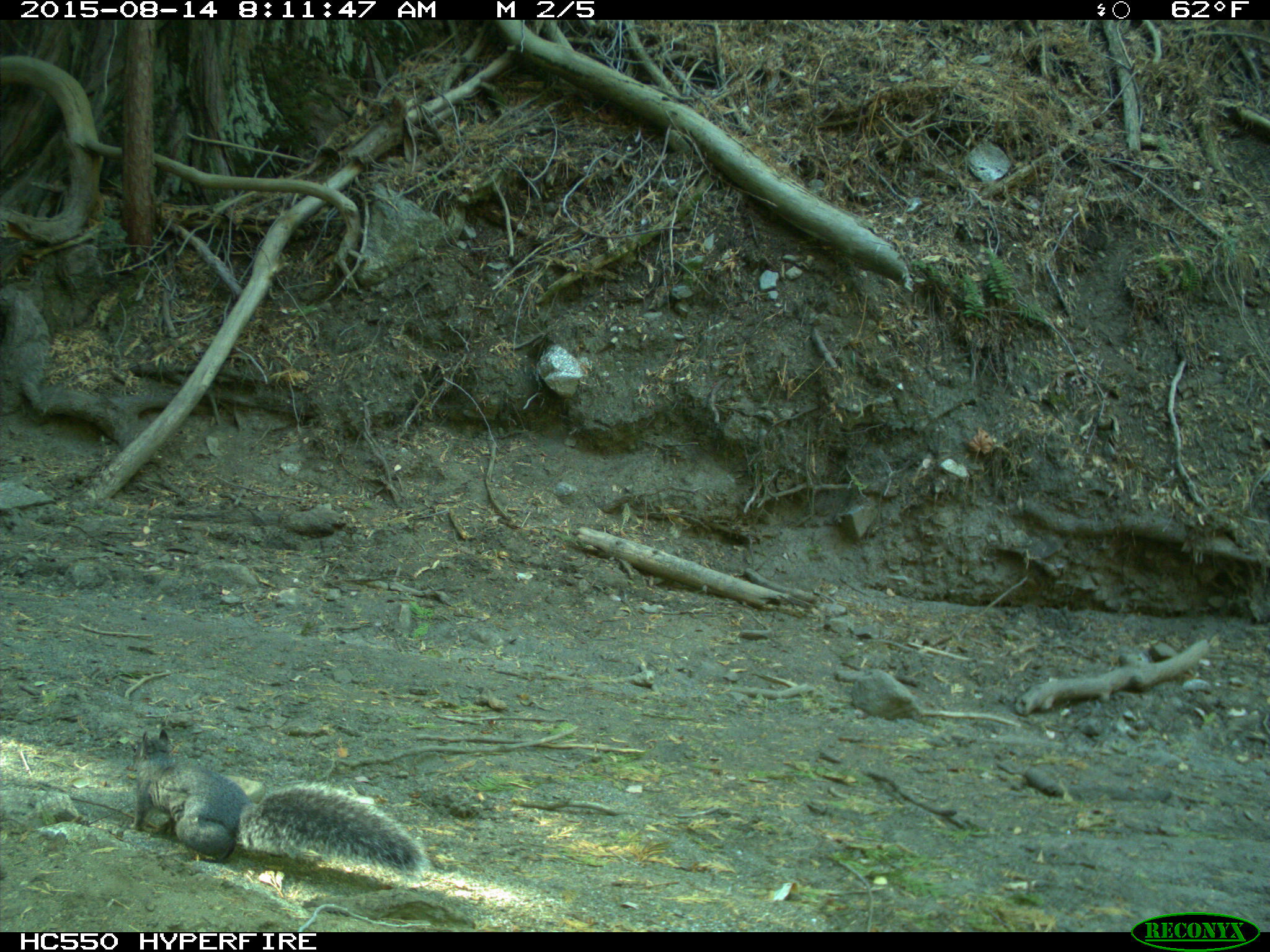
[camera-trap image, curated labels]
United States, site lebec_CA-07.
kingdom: Animalia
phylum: Chordata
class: Mammalia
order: Rodentia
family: Sciuridae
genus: Sciurus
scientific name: Sciurus carolinensis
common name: eastern gray squirrel